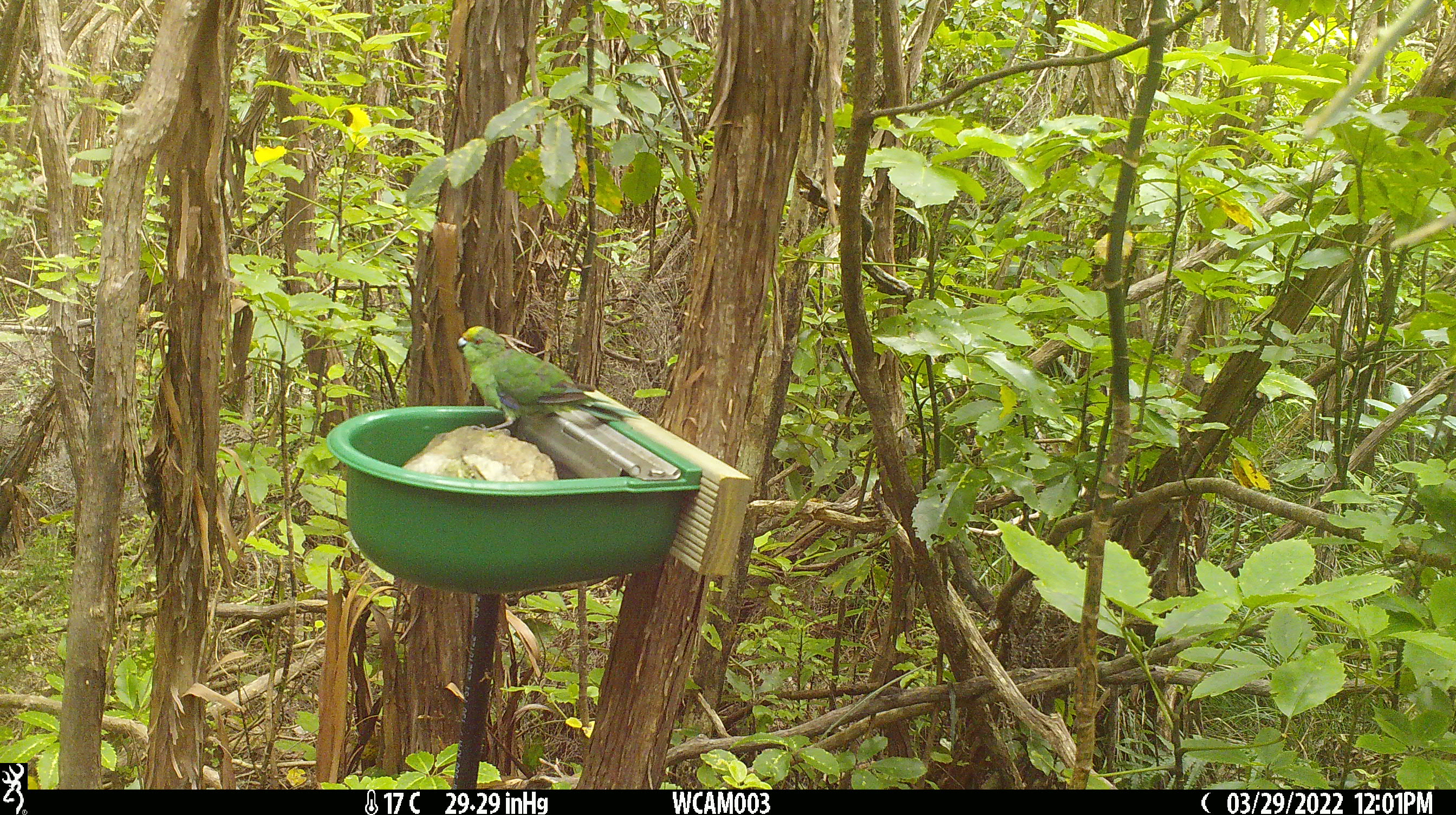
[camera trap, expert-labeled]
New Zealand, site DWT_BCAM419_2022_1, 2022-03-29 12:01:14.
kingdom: Animalia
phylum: Chordata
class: Aves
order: Psittaciformes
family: Psittaculidae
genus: Cyanoramphus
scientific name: Cyanoramphus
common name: parakeet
Parakeet (Cyanoramphus).